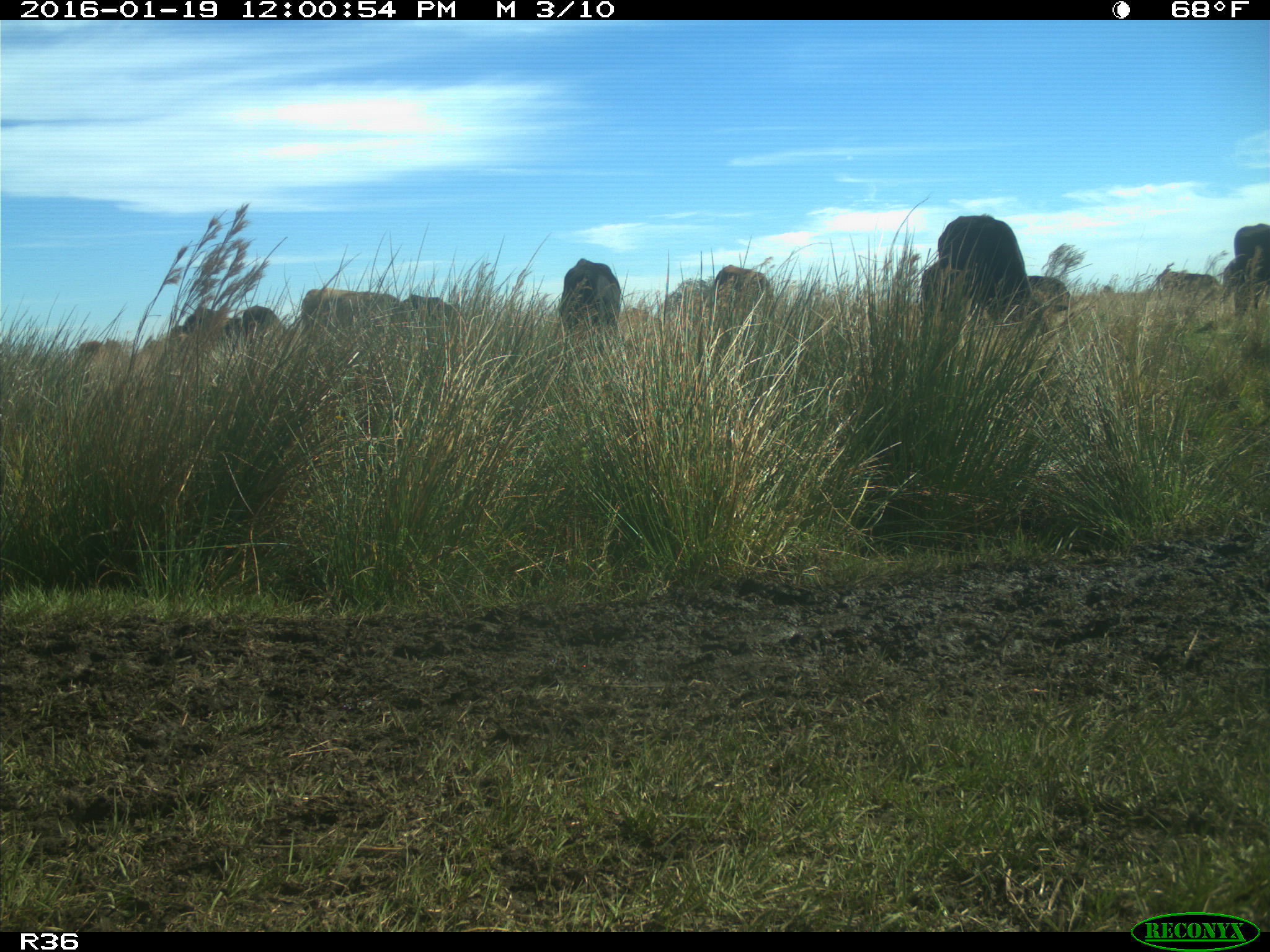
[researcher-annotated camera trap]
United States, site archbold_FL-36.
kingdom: Animalia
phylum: Chordata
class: Mammalia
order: Artiodactyla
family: Bovidae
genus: Bos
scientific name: Bos taurus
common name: domestic cow